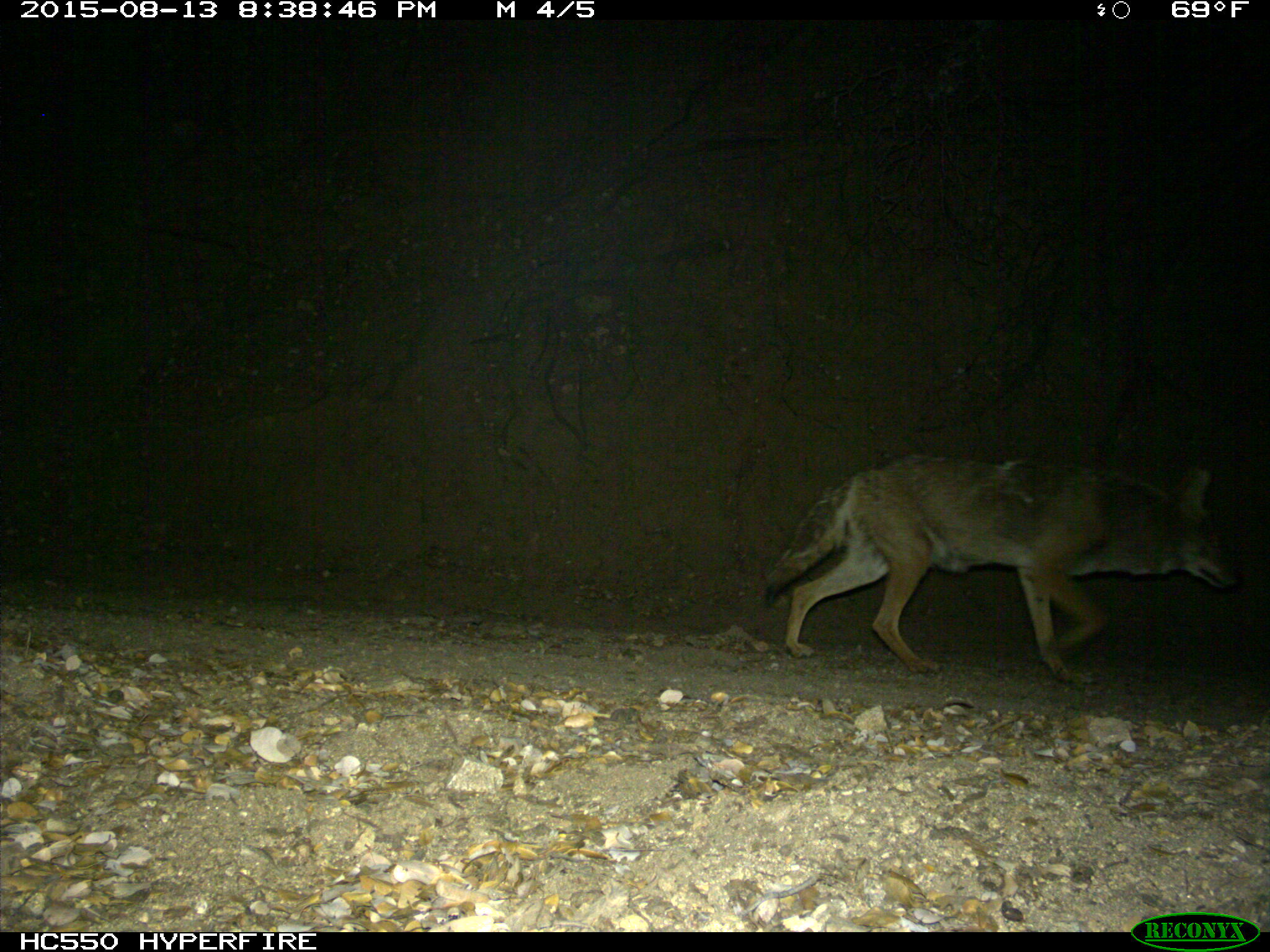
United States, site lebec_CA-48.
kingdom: Animalia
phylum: Chordata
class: Mammalia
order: Carnivora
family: Canidae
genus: Canis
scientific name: Canis latrans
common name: coyote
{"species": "Canis latrans (coyote)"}